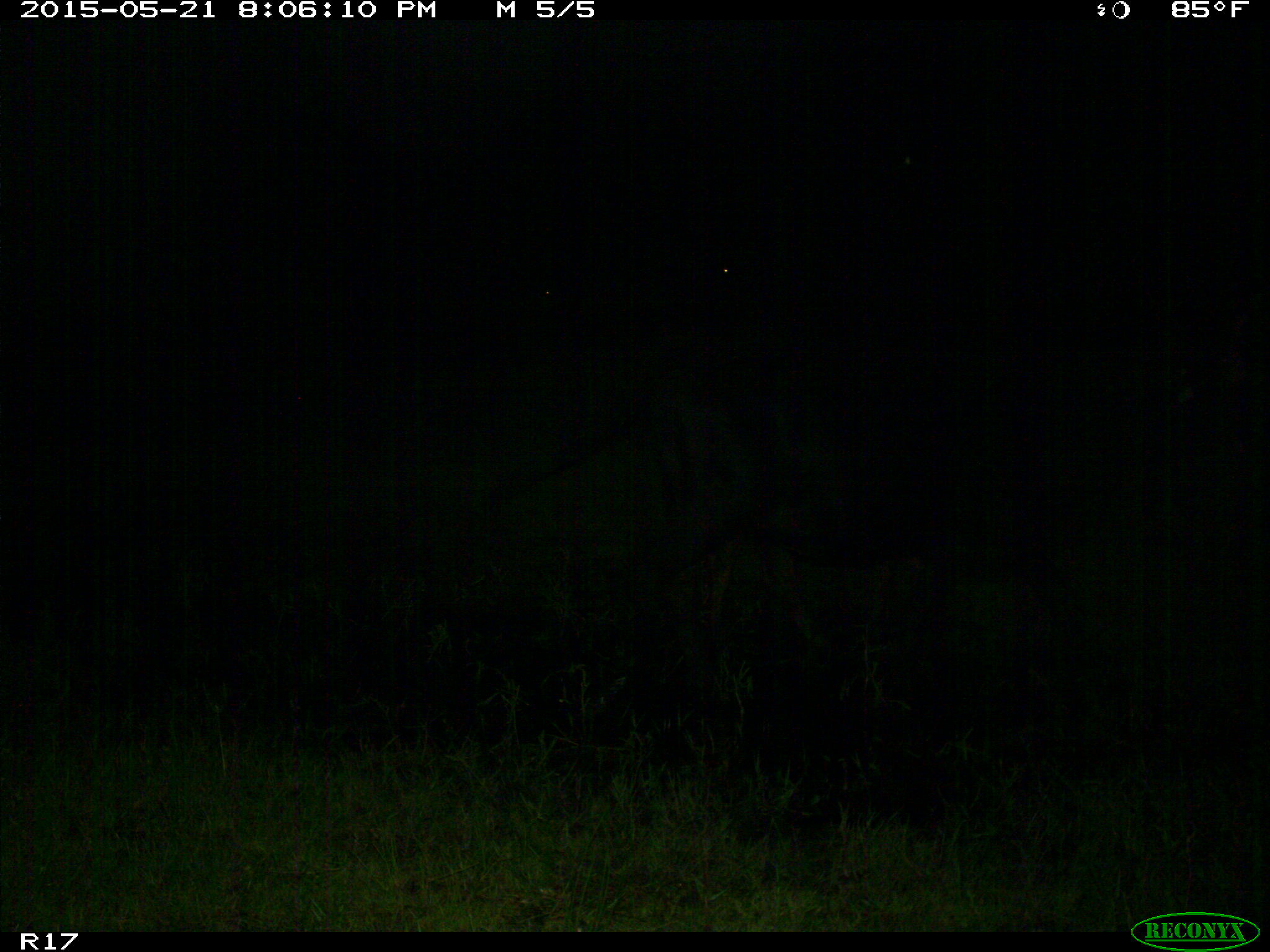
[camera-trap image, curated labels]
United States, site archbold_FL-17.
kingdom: Animalia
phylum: Chordata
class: Mammalia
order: Artiodactyla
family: Bovidae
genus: Bos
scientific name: Bos taurus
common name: domestic cow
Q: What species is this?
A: Bos taurus (domestic cow).